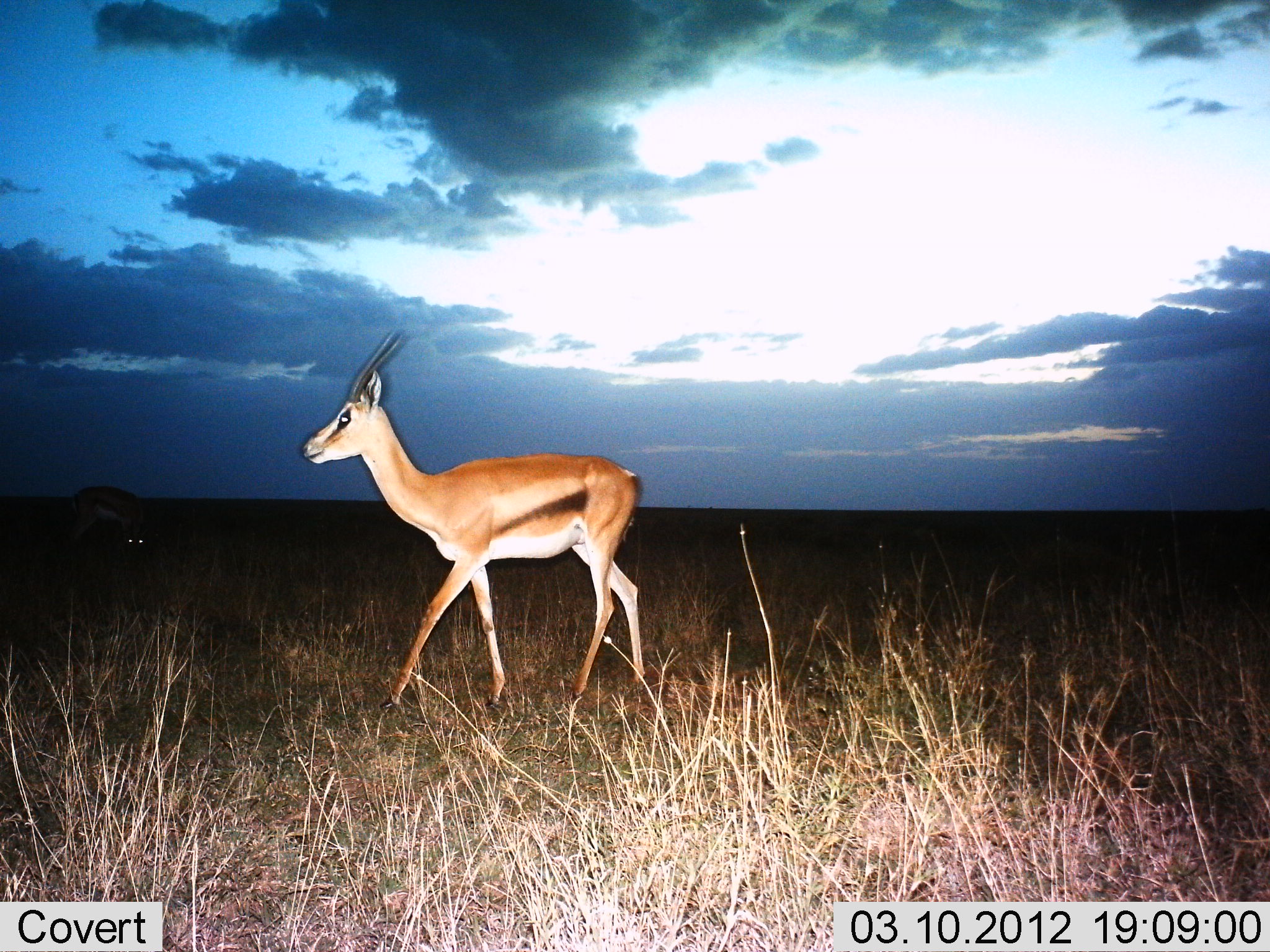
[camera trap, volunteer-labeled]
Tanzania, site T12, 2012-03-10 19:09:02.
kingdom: Animalia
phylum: Chordata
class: Mammalia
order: Artiodactyla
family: Bovidae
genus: Eudorcas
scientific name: Eudorcas thomsonii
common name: thomson's gazelle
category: gazellethomsons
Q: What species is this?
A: Gazellethomsons (thomson's gazelle) (Eudorcas thomsonii).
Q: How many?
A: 2.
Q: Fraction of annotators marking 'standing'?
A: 45%.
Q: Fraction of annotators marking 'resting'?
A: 0%.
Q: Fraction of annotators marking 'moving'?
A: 68%.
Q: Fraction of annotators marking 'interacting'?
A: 0%.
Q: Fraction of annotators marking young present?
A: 0%.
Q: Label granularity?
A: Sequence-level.